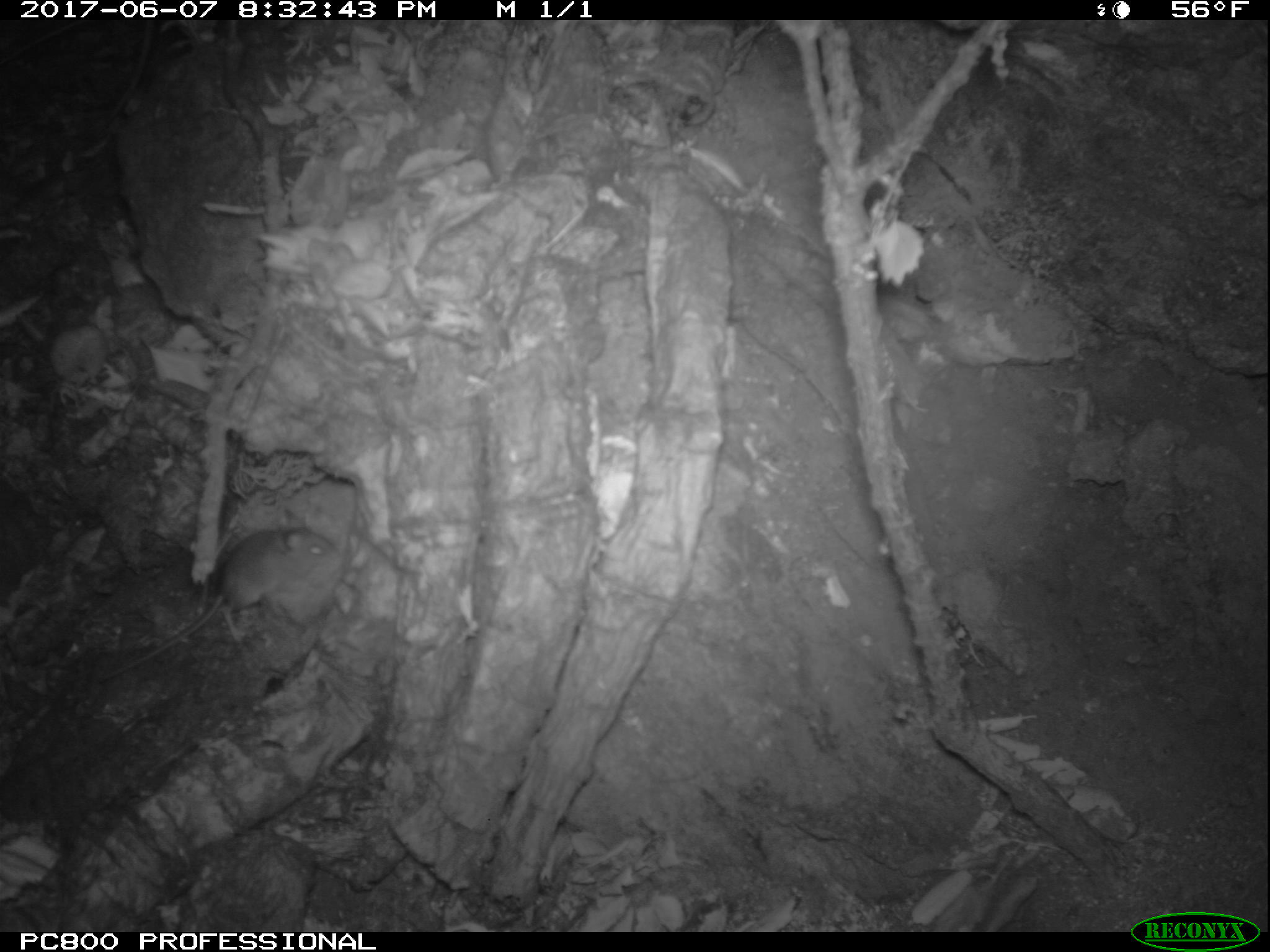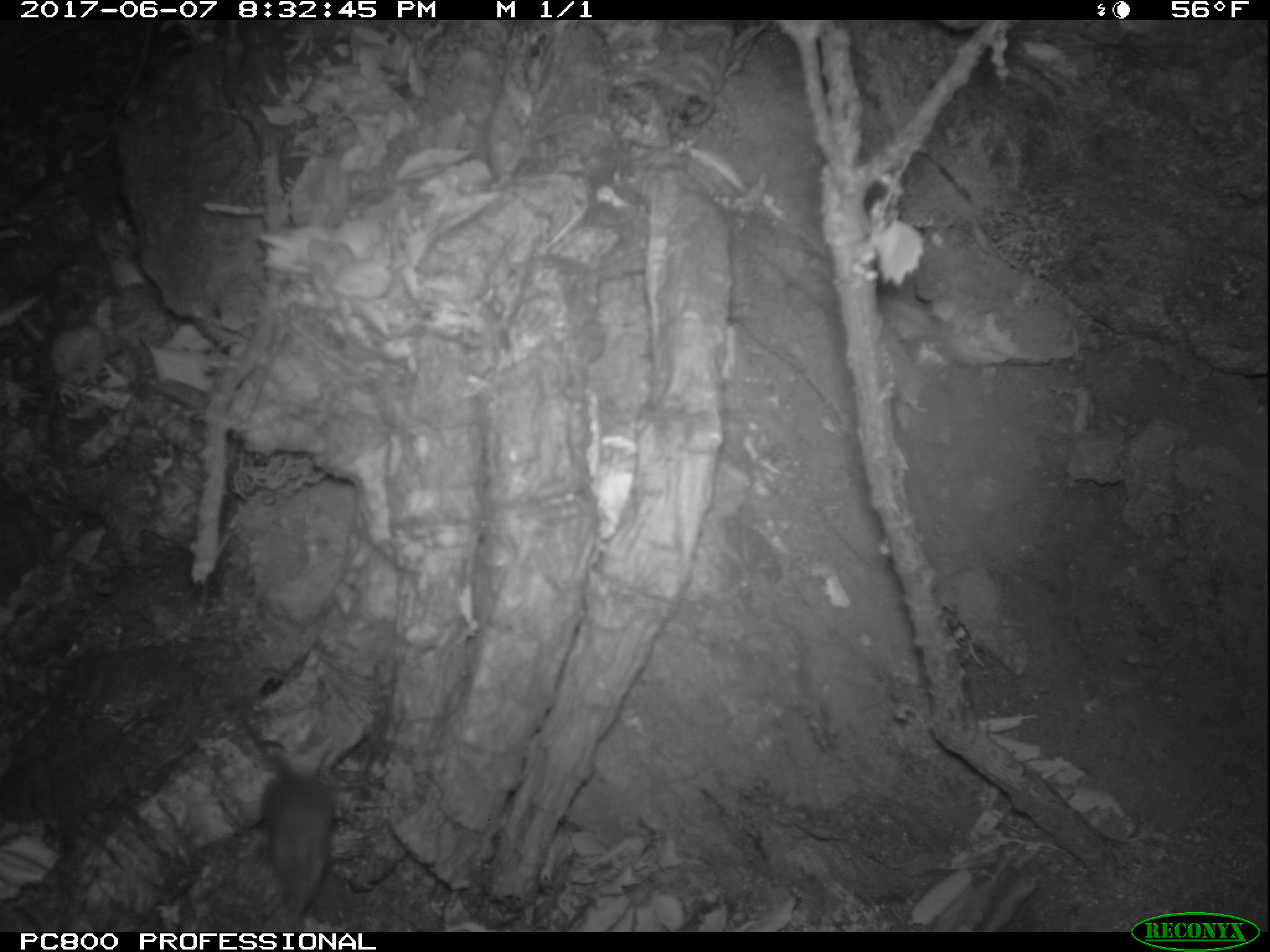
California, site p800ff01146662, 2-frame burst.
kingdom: Animalia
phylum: Chordata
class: Mammalia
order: Rodentia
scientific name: Rodentia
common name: rodent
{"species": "rodent (Rodentia)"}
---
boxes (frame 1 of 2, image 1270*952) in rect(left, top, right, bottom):
rodent: rect(93, 508, 340, 684)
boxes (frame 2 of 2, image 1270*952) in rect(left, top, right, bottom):
rodent: rect(252, 736, 335, 927)